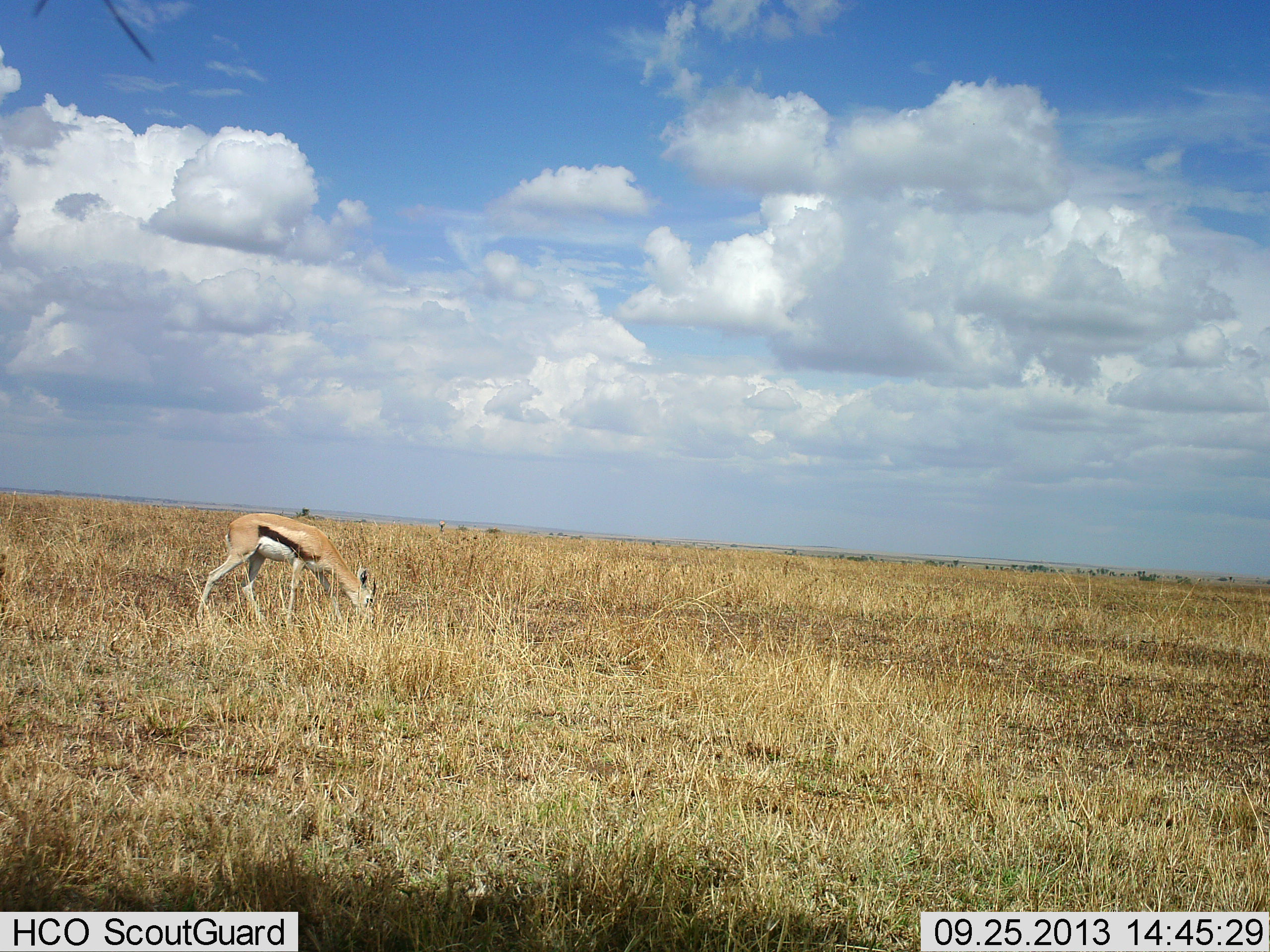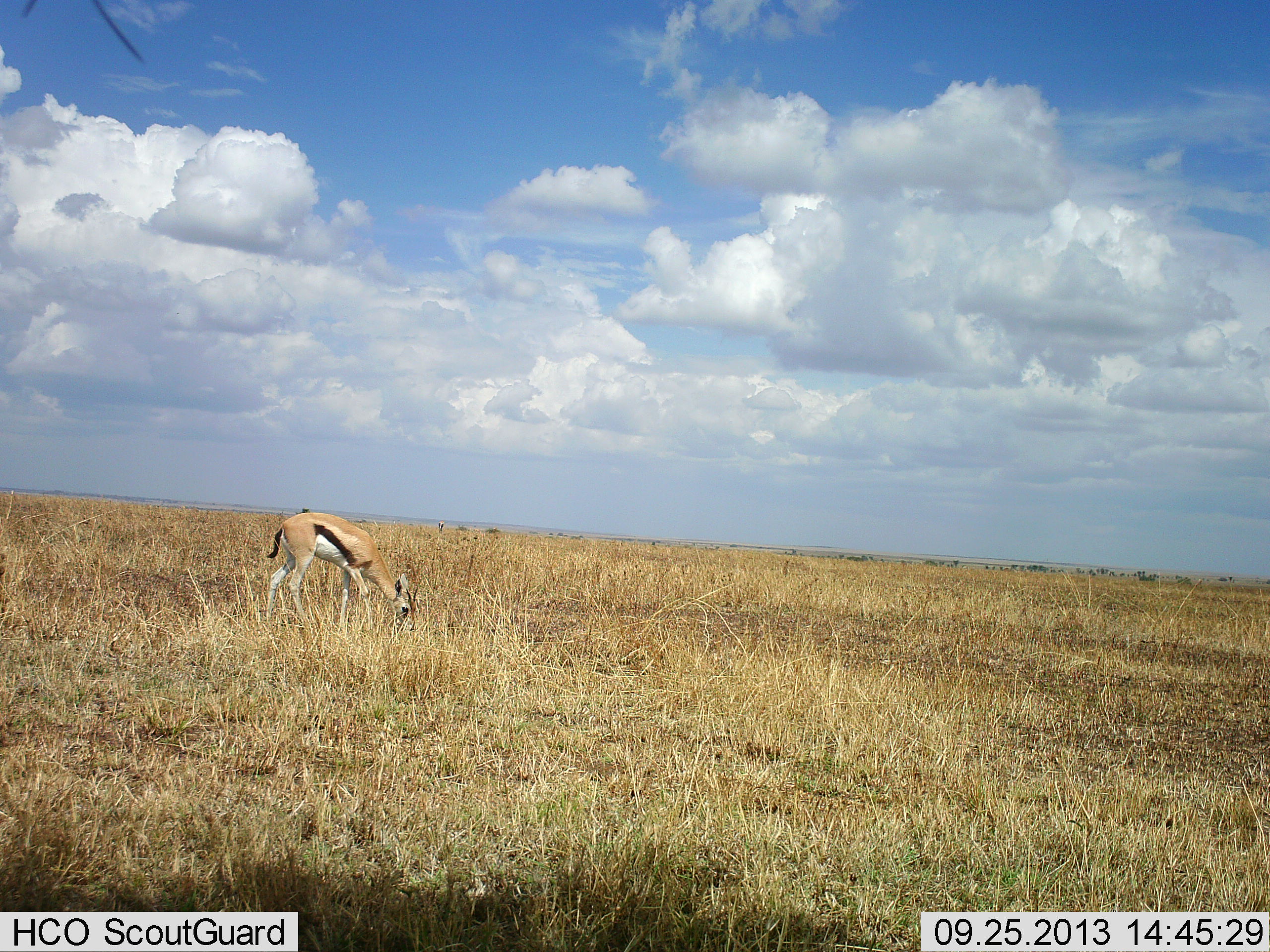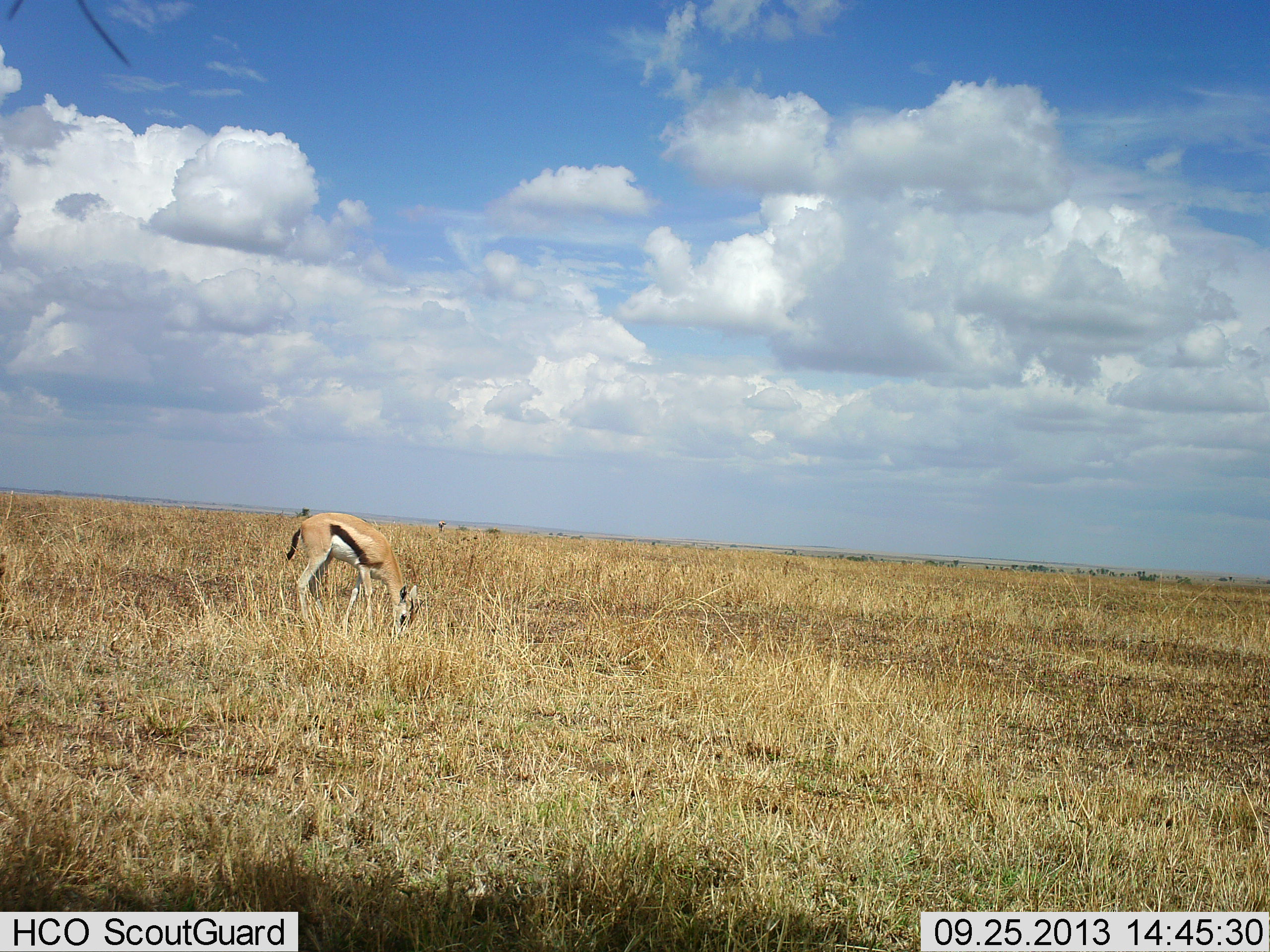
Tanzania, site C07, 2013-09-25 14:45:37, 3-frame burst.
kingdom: Animalia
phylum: Chordata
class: Mammalia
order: Artiodactyla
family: Bovidae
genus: Eudorcas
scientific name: Eudorcas thomsonii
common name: thomson's gazelle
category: gazellethomsons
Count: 1.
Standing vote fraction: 20%.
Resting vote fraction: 0%.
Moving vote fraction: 20%.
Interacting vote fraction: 0%.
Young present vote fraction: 0%.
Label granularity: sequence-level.